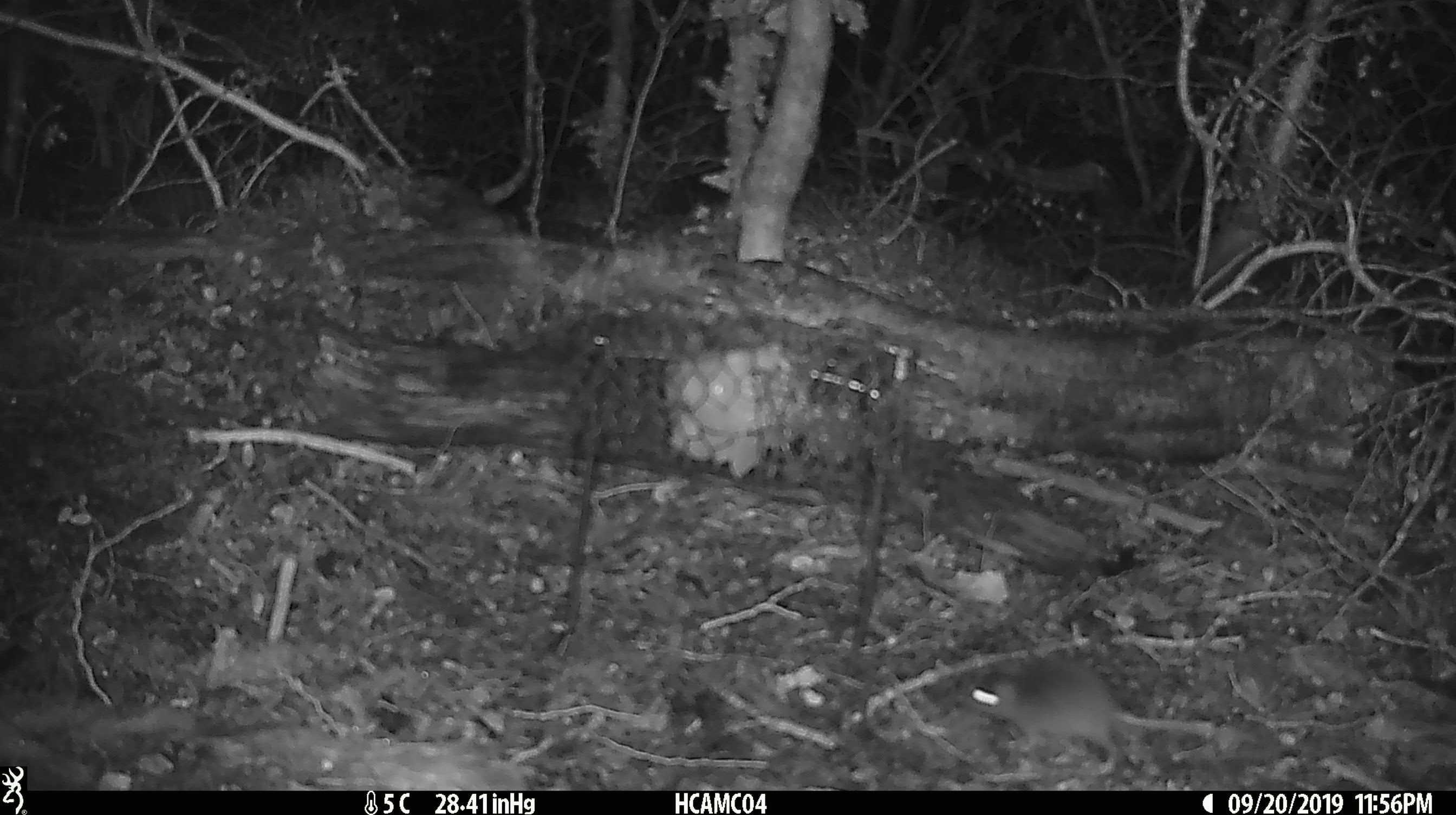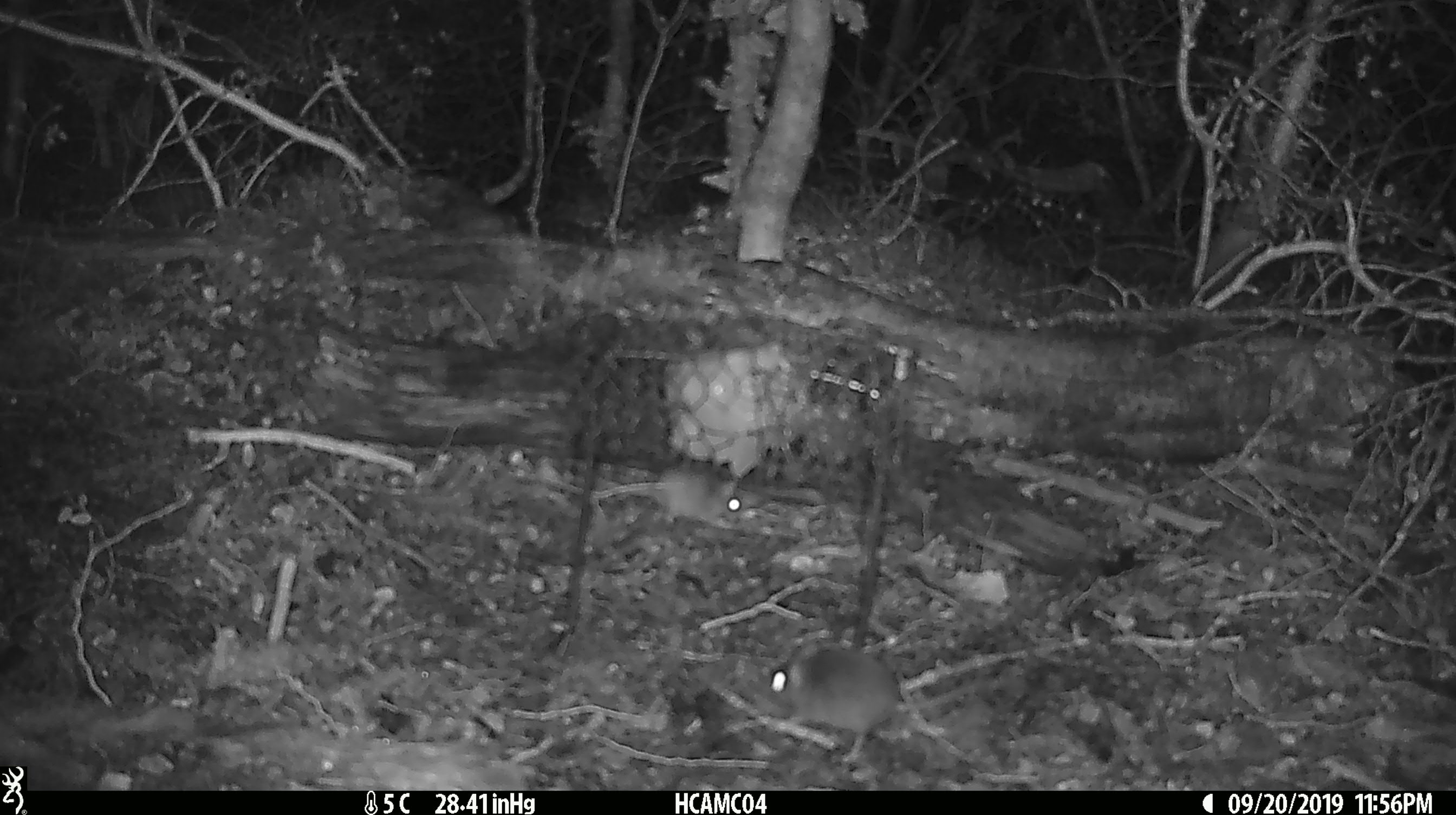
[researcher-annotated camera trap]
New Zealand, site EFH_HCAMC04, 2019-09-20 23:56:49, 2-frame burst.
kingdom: Animalia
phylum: Chordata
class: Mammalia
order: Rodentia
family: Muridae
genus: Mus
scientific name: Mus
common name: mouse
Mouse (Mus).